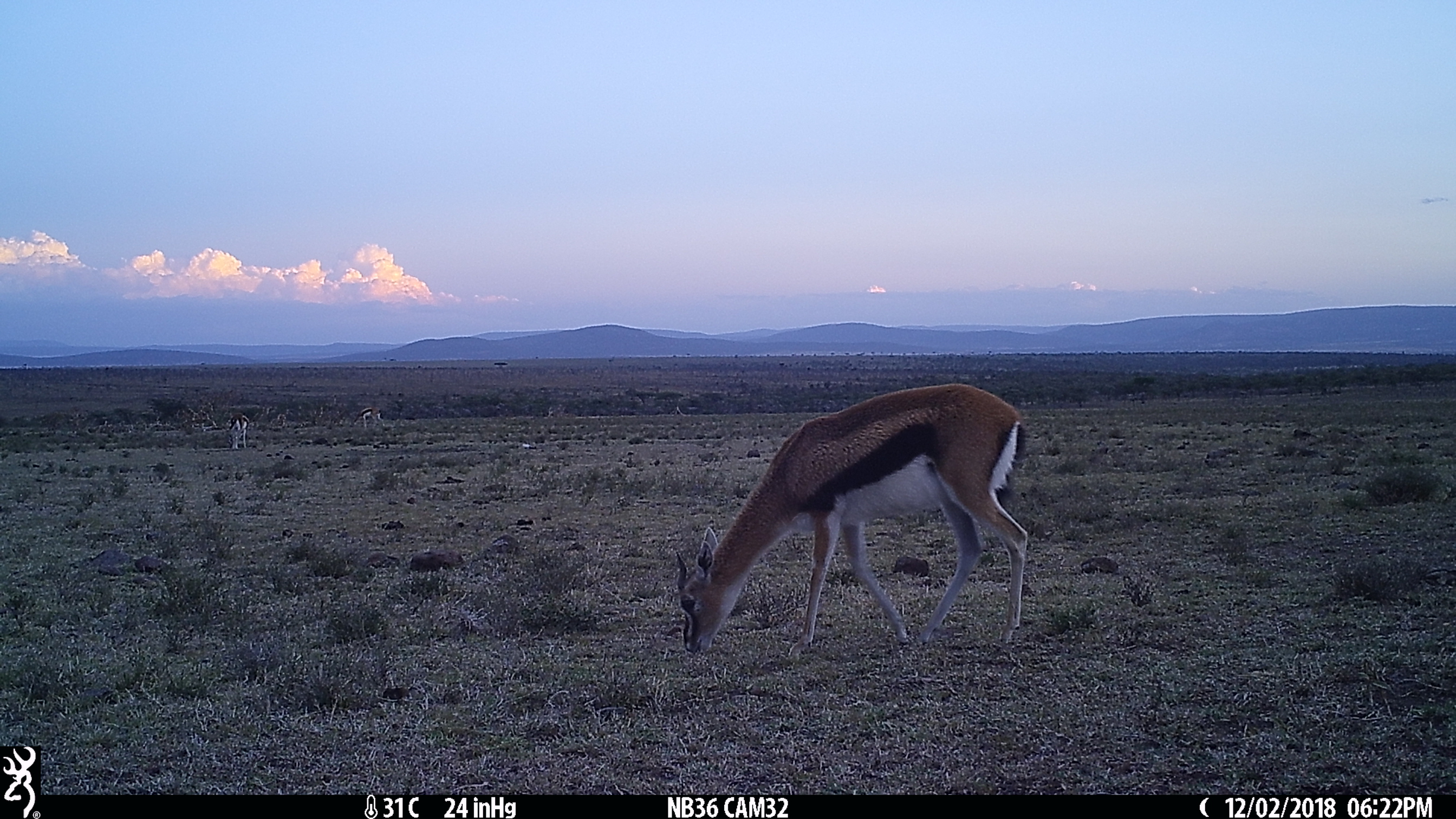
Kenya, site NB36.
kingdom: Animalia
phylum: Chordata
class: Mammalia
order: Artiodactyla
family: Bovidae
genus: Eudorcas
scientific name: Eudorcas thomsonii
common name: thomon's gazelle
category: gazelle thomsons